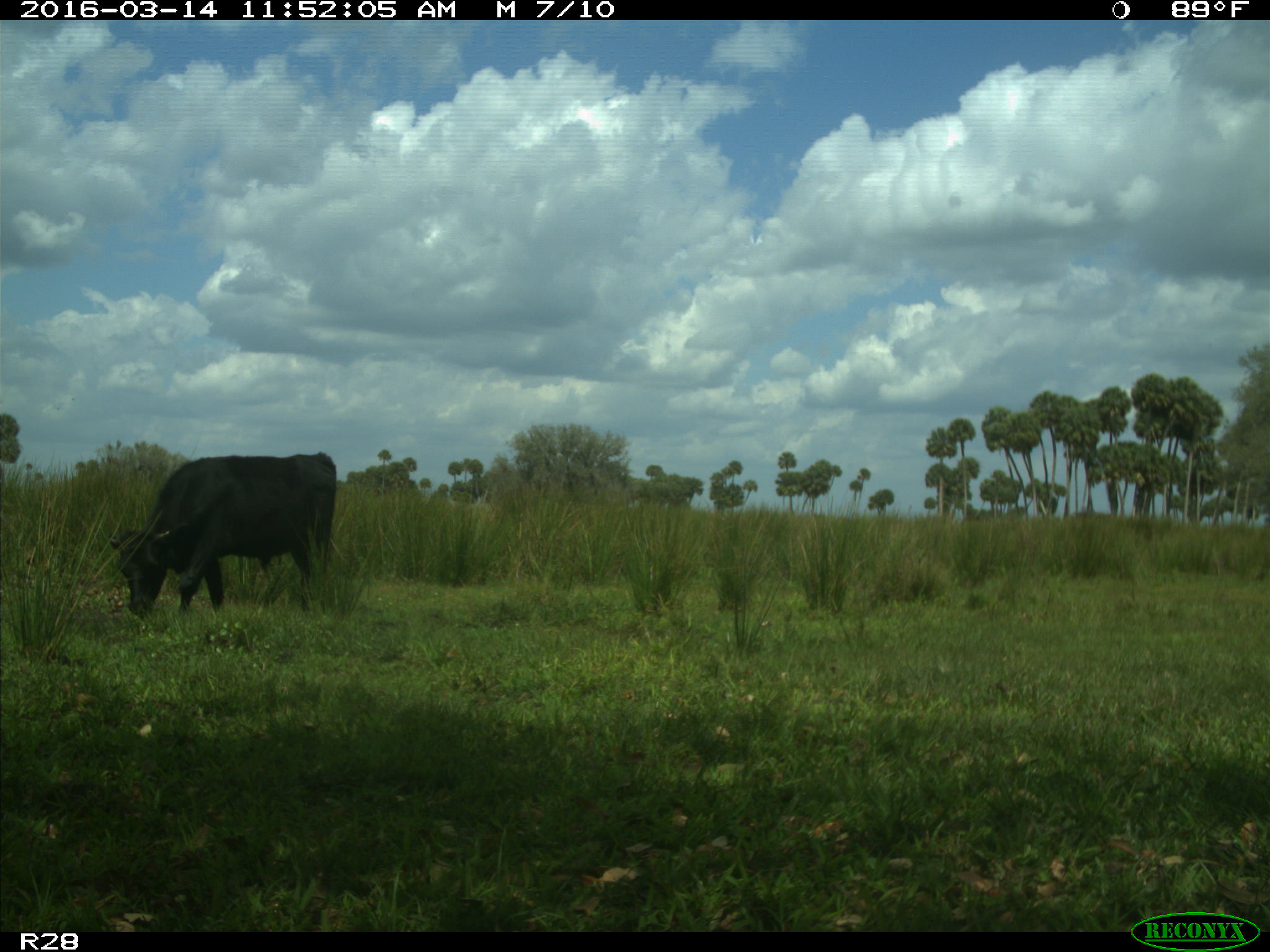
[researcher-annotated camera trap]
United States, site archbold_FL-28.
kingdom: Animalia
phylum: Chordata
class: Mammalia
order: Artiodactyla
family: Bovidae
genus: Bos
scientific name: Bos taurus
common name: domestic cow